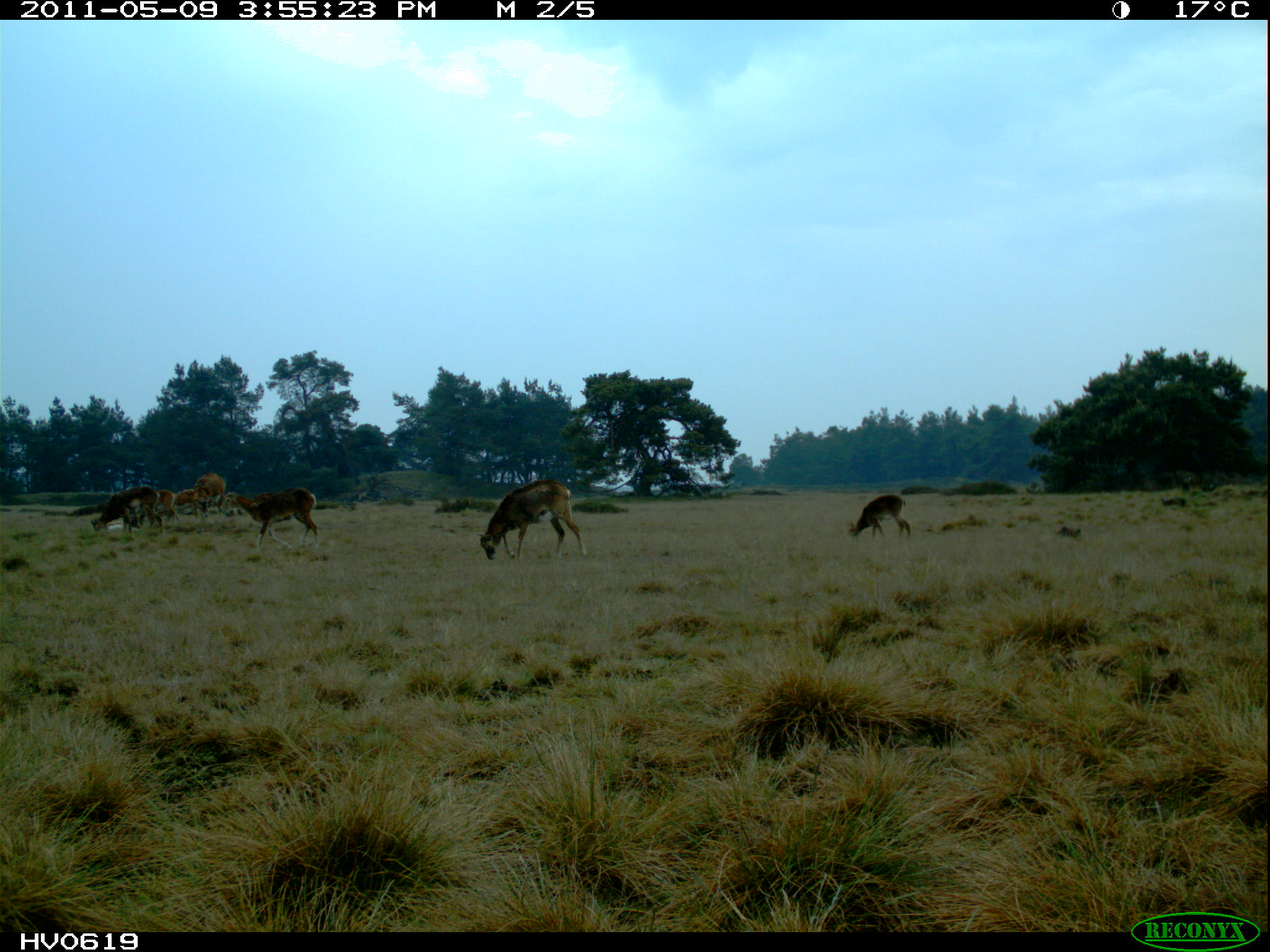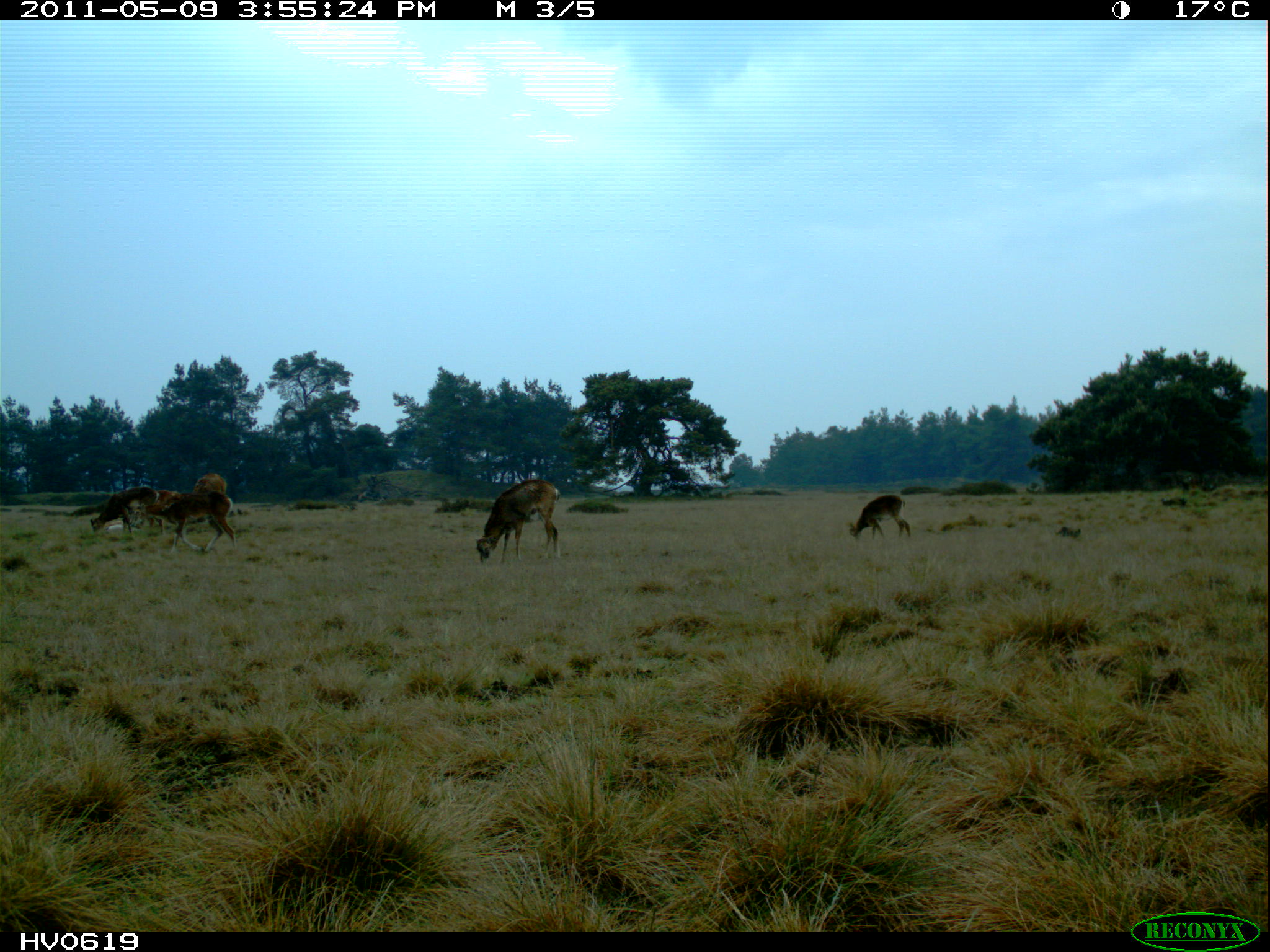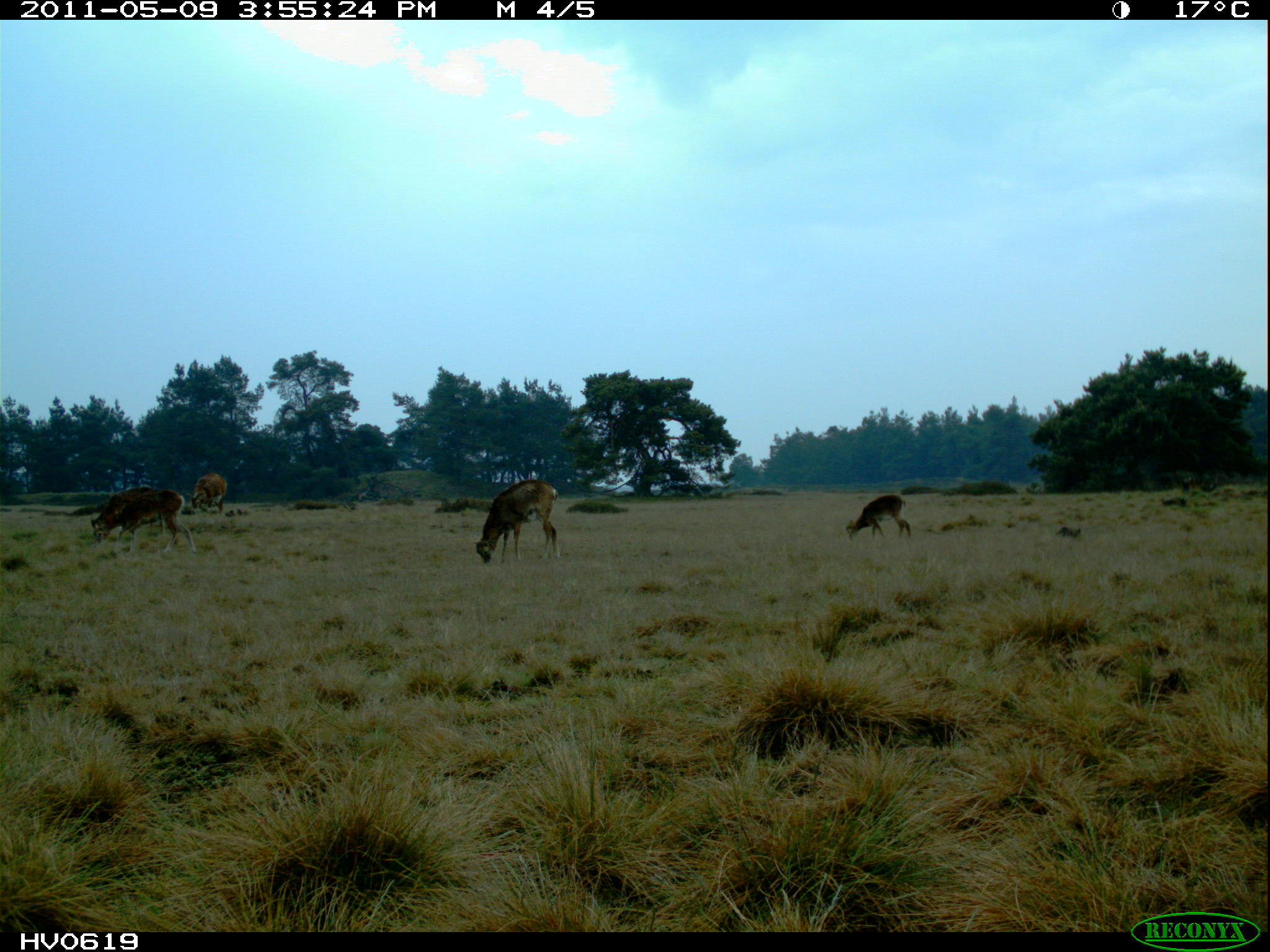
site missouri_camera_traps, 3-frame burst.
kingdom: Animalia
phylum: Chordata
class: Mammalia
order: Artiodactyla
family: Bovidae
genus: Ovis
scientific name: Ovis ammon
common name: mouflon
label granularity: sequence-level